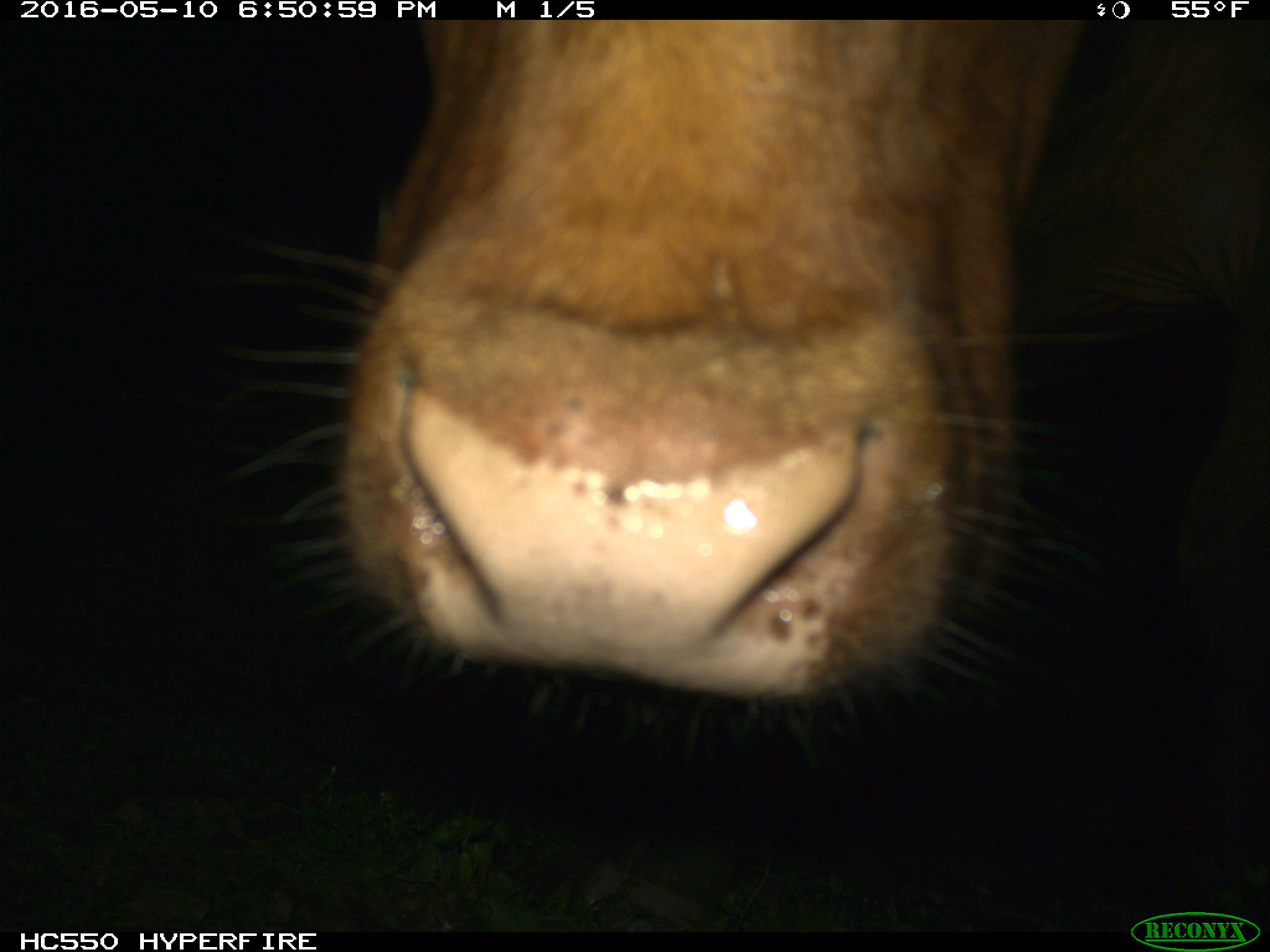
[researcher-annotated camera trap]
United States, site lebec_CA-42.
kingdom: Animalia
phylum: Chordata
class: Mammalia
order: Artiodactyla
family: Bovidae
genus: Bos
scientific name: Bos taurus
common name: domestic cow